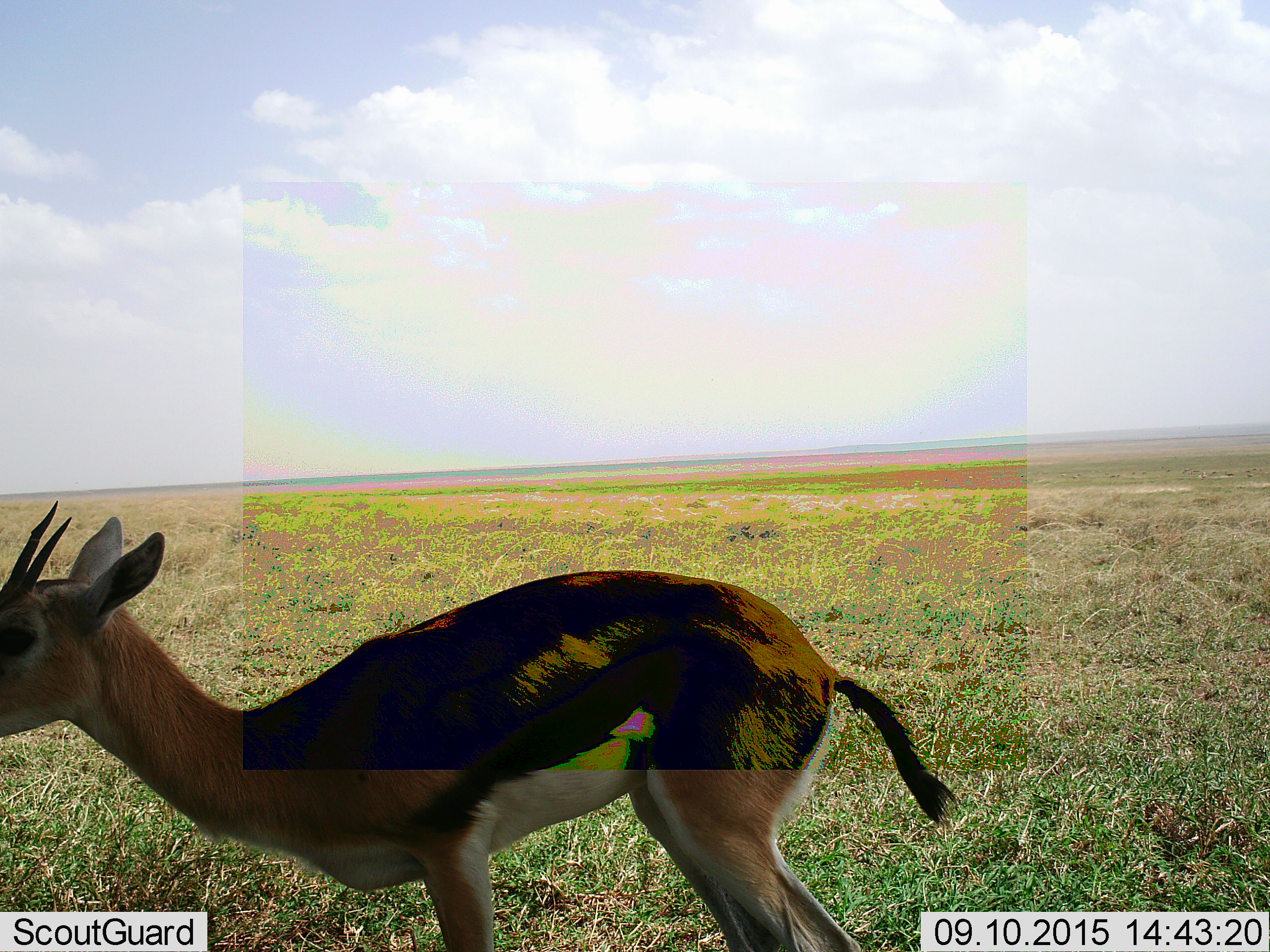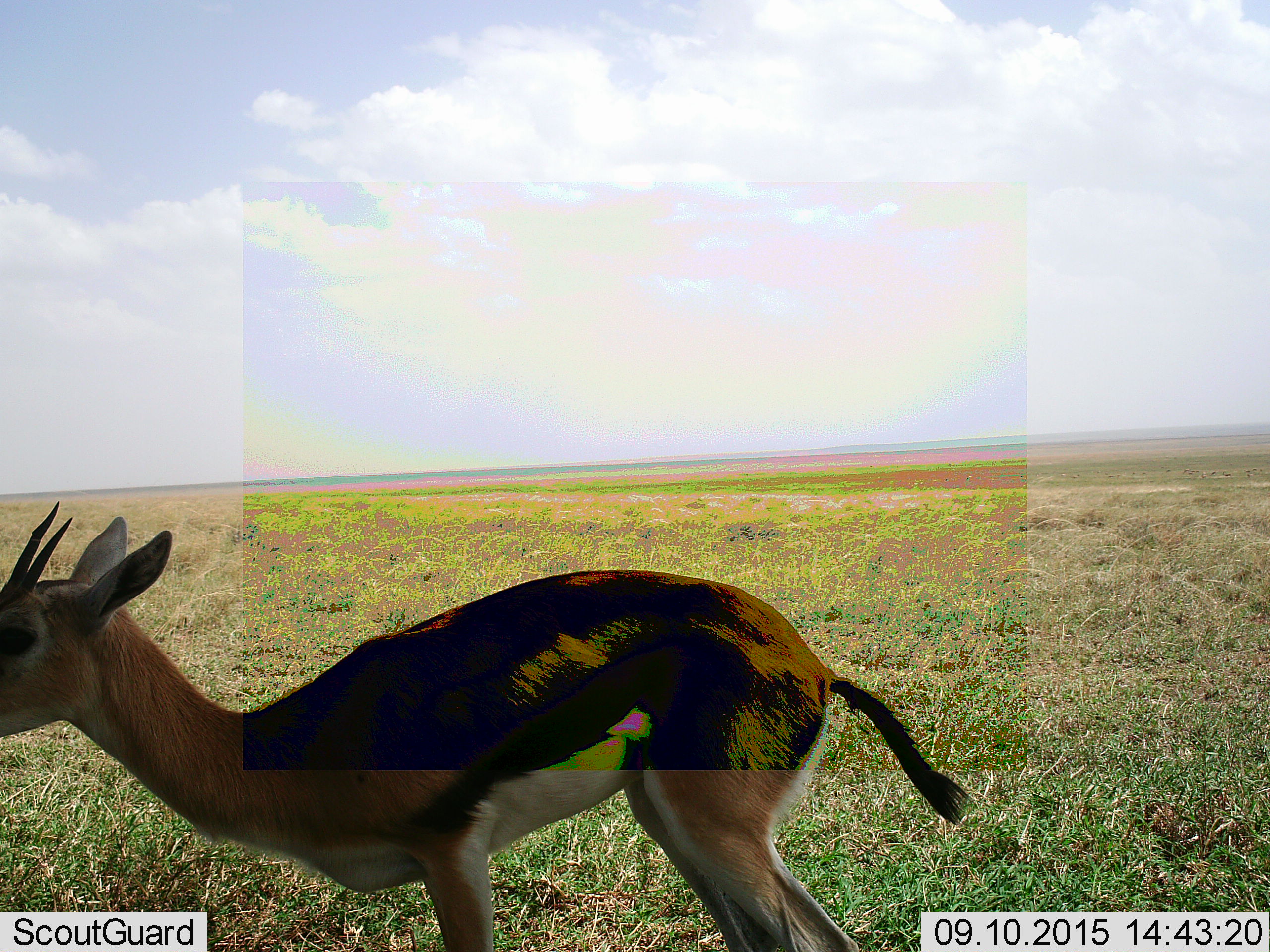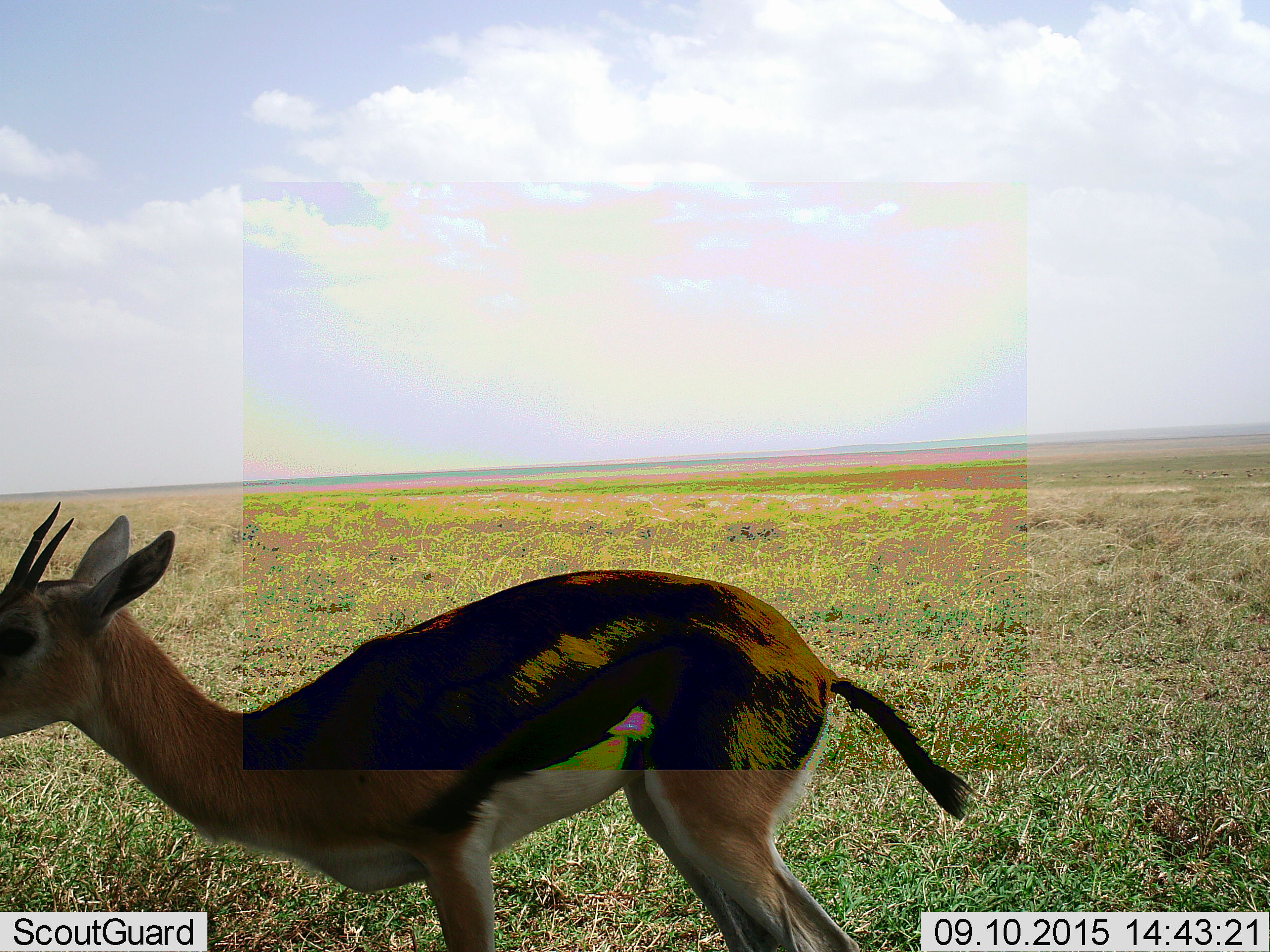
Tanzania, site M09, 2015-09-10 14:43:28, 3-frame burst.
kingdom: Animalia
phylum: Chordata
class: Mammalia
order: Artiodactyla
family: Bovidae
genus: Eudorcas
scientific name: Eudorcas thomsonii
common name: thomson's gazelle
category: gazellethomsons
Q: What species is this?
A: Gazellethomsons (thomson's gazelle) (Eudorcas thomsonii).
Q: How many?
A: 1.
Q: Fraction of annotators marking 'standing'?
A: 100%.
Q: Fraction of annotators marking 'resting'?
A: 0%.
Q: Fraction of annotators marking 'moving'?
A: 11%.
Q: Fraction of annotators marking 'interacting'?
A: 0%.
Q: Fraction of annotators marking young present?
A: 0%.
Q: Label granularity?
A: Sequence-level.